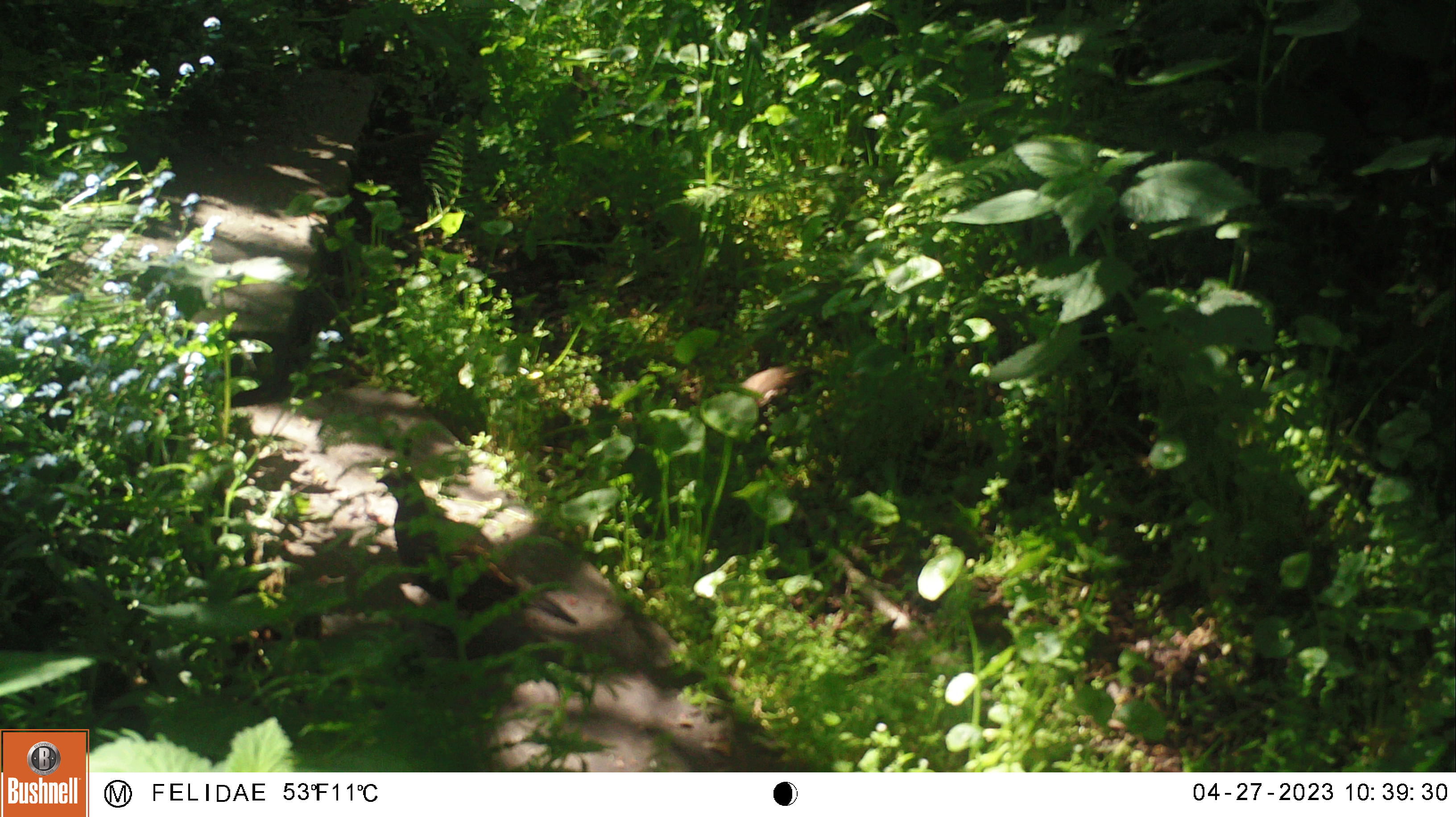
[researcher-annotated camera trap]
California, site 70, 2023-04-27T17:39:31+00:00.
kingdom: Animalia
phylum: Chordata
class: Aves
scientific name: Aves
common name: bird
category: unknown bird